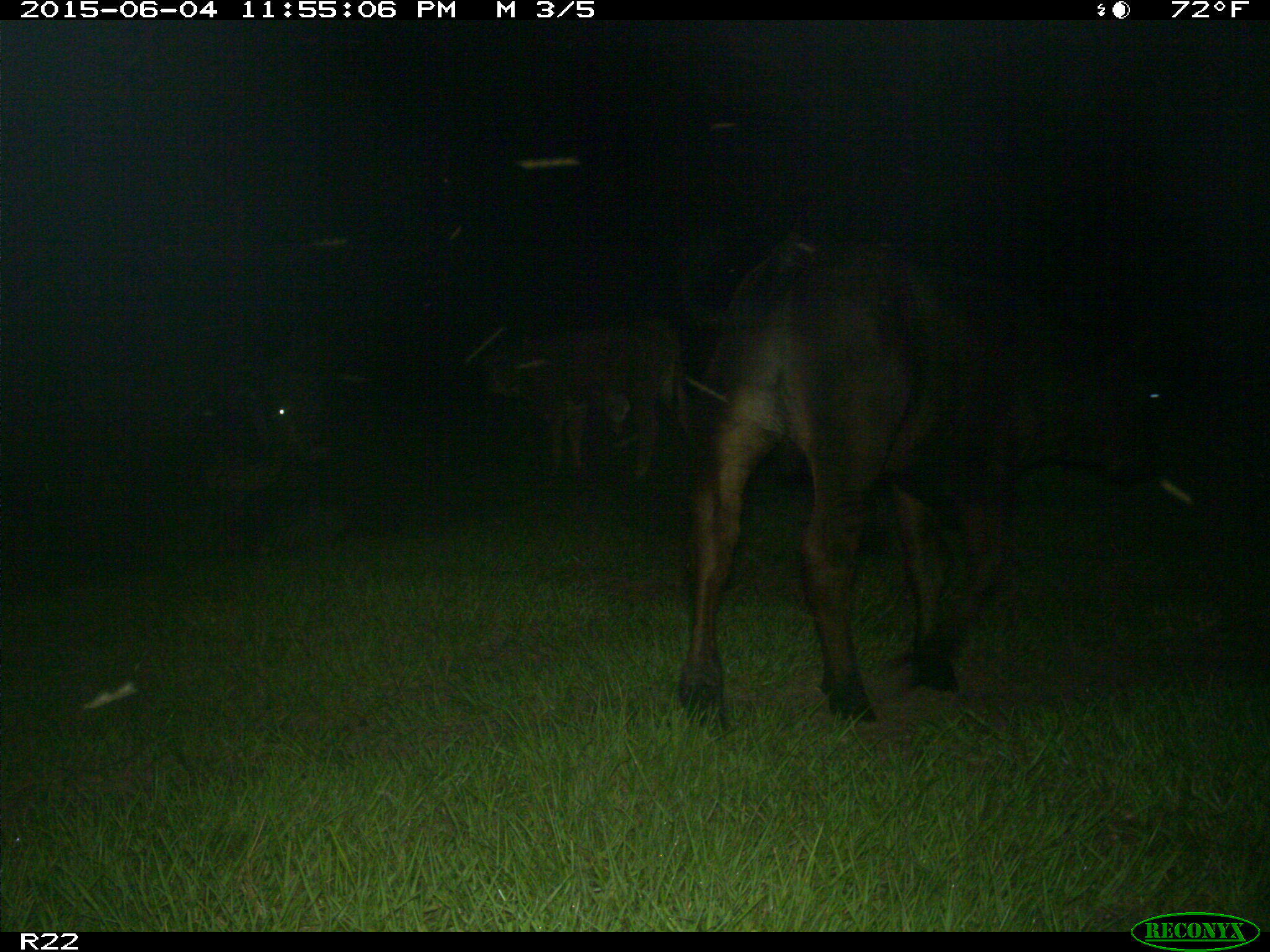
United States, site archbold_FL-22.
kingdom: Animalia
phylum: Chordata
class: Mammalia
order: Artiodactyla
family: Bovidae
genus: Bos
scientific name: Bos taurus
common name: domestic cow